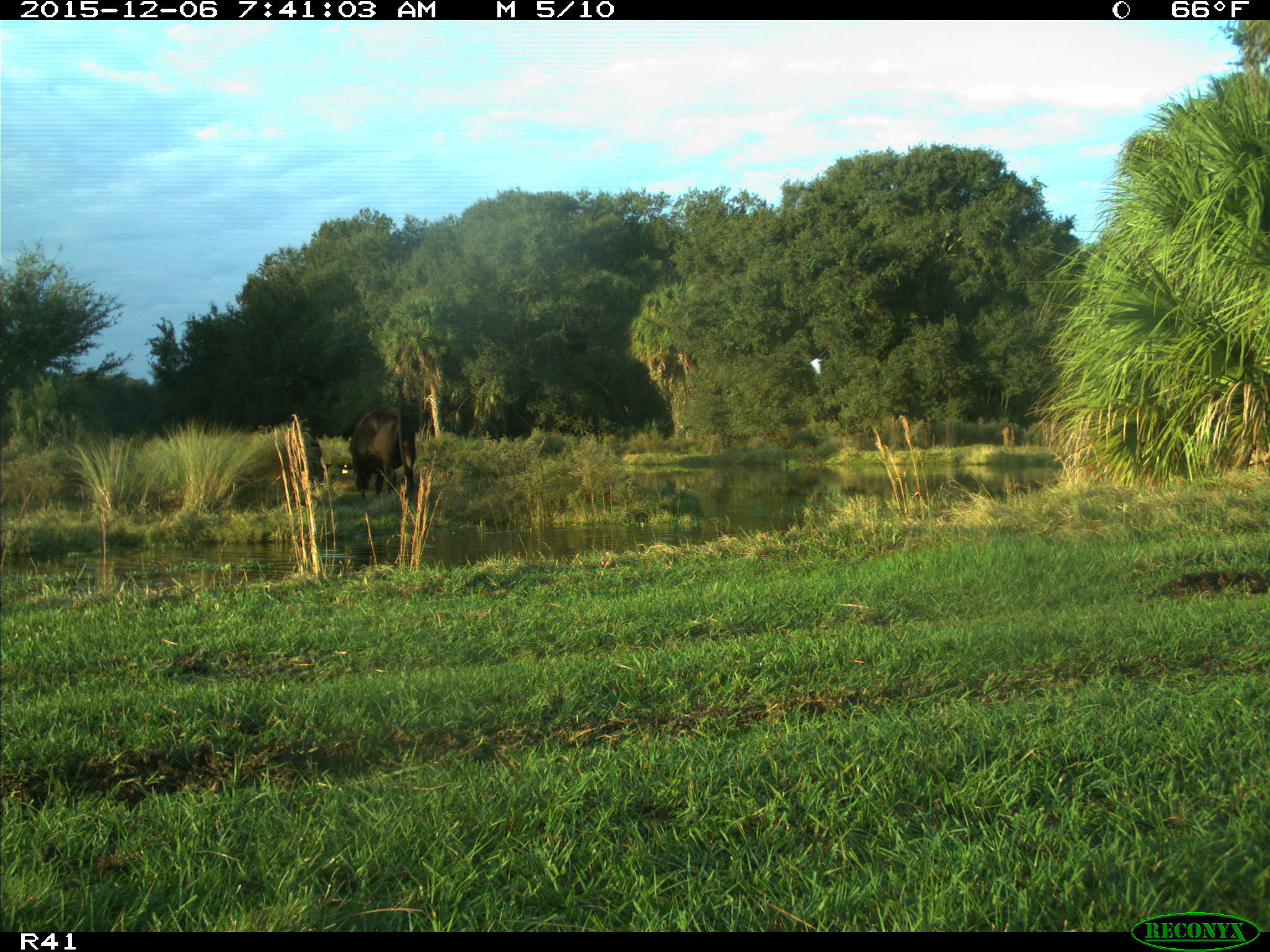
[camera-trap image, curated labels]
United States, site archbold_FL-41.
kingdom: Animalia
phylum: Chordata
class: Mammalia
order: Artiodactyla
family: Bovidae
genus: Bos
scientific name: Bos taurus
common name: domestic cow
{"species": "Bos taurus (domestic cow)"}